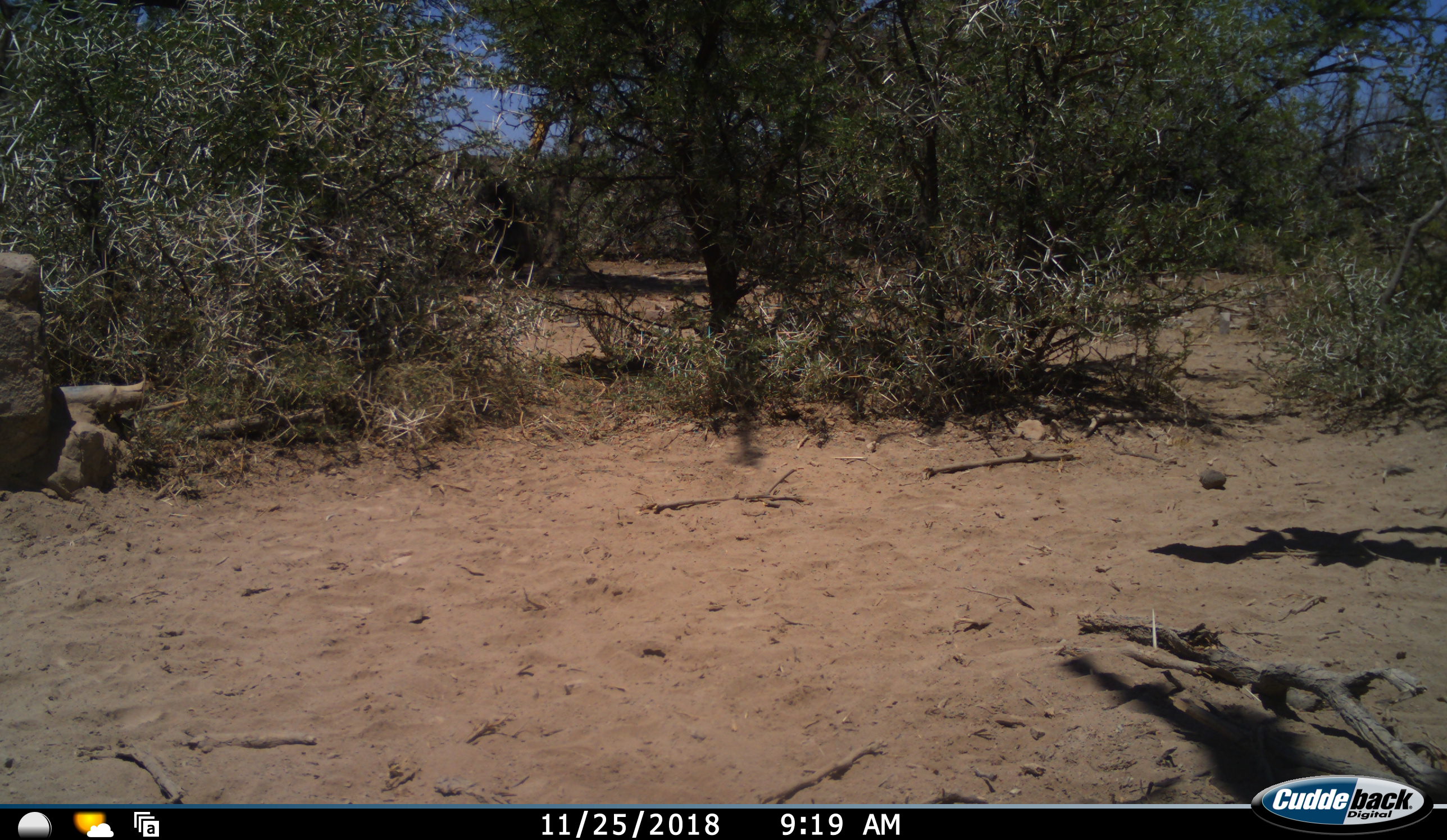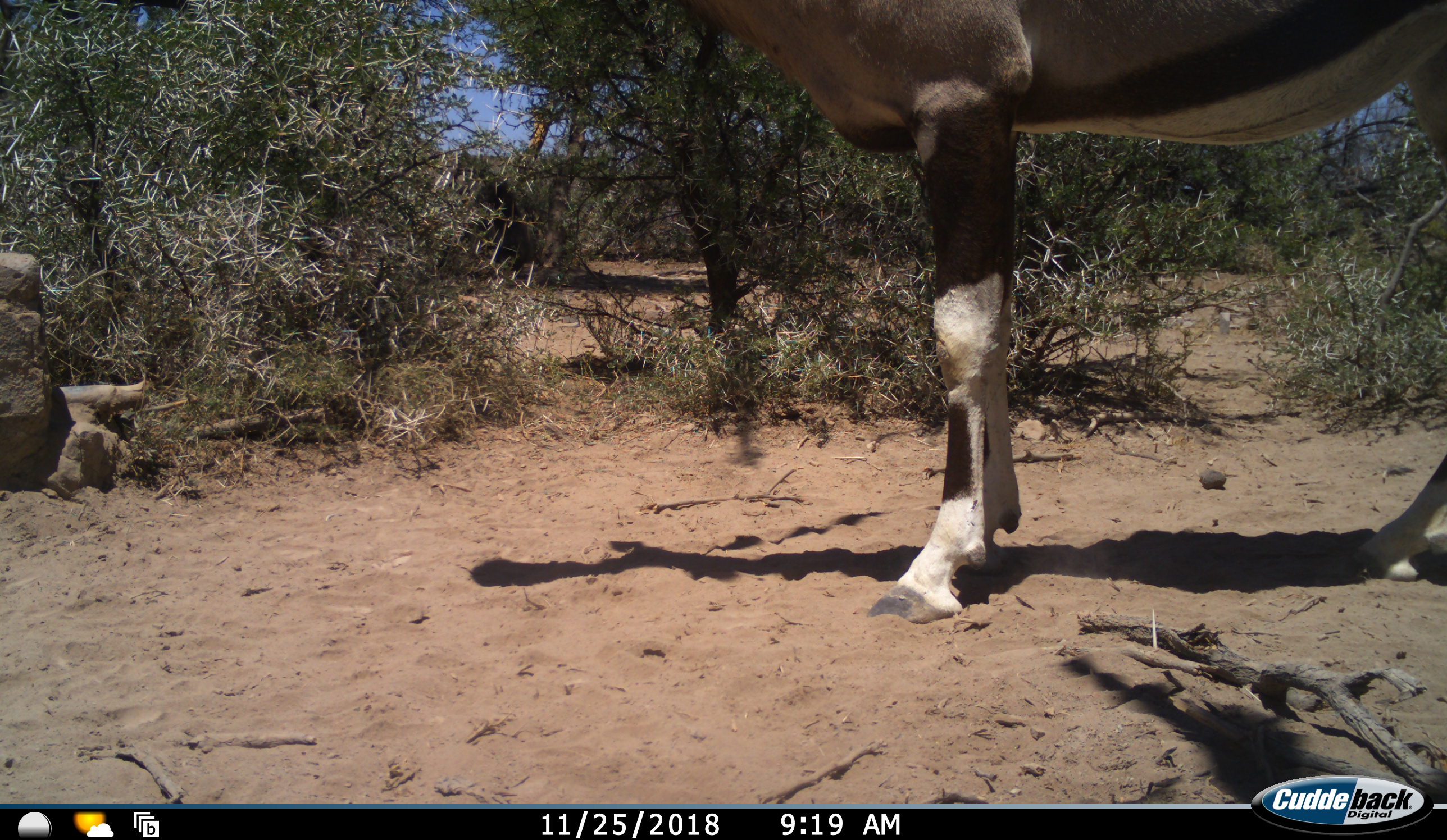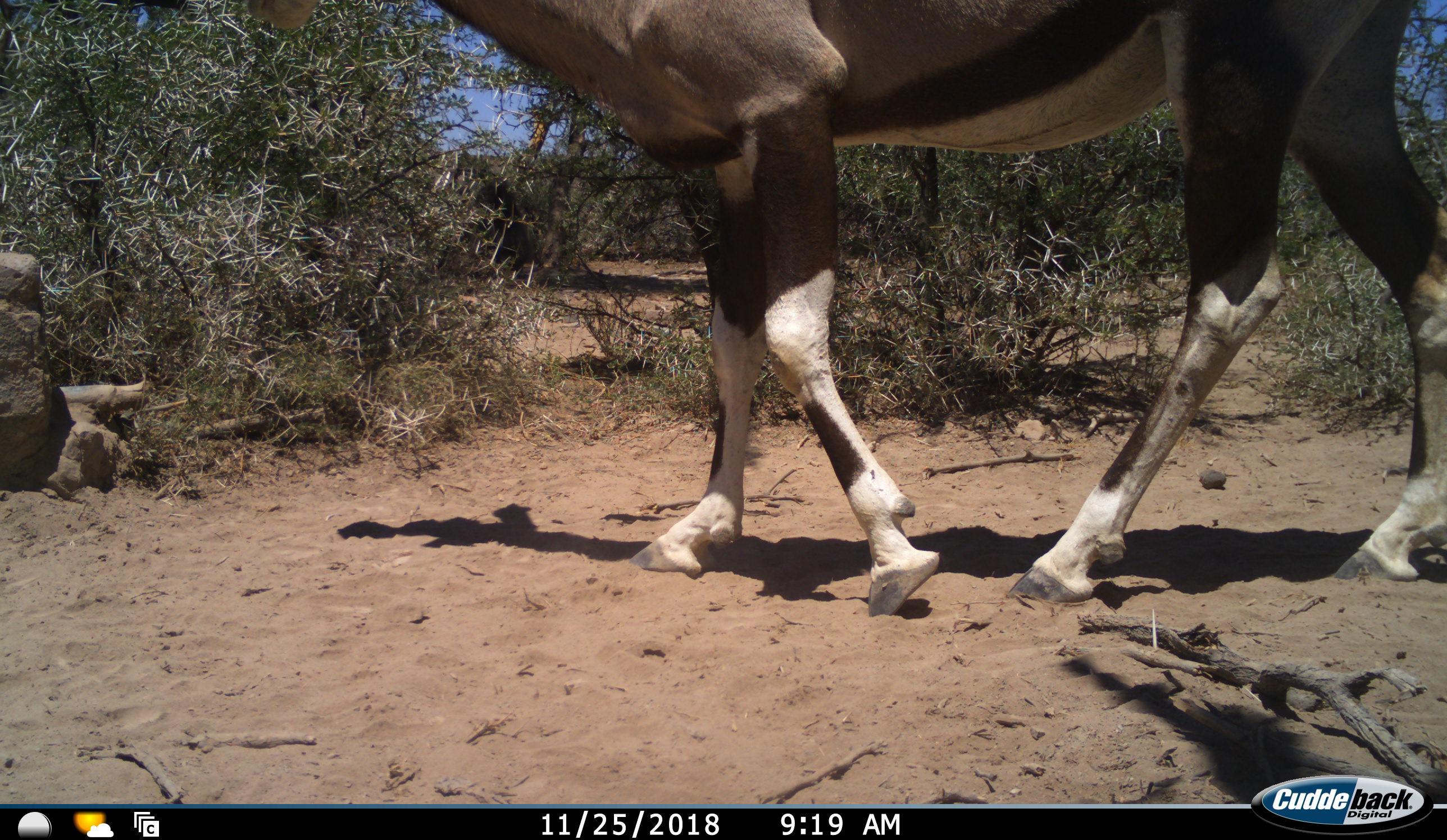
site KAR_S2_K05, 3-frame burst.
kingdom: Animalia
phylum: Chordata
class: Mammalia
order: Artiodactyla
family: Bovidae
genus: Oryx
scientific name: Oryx gazella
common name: gemsbok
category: oryx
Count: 1.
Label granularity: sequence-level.